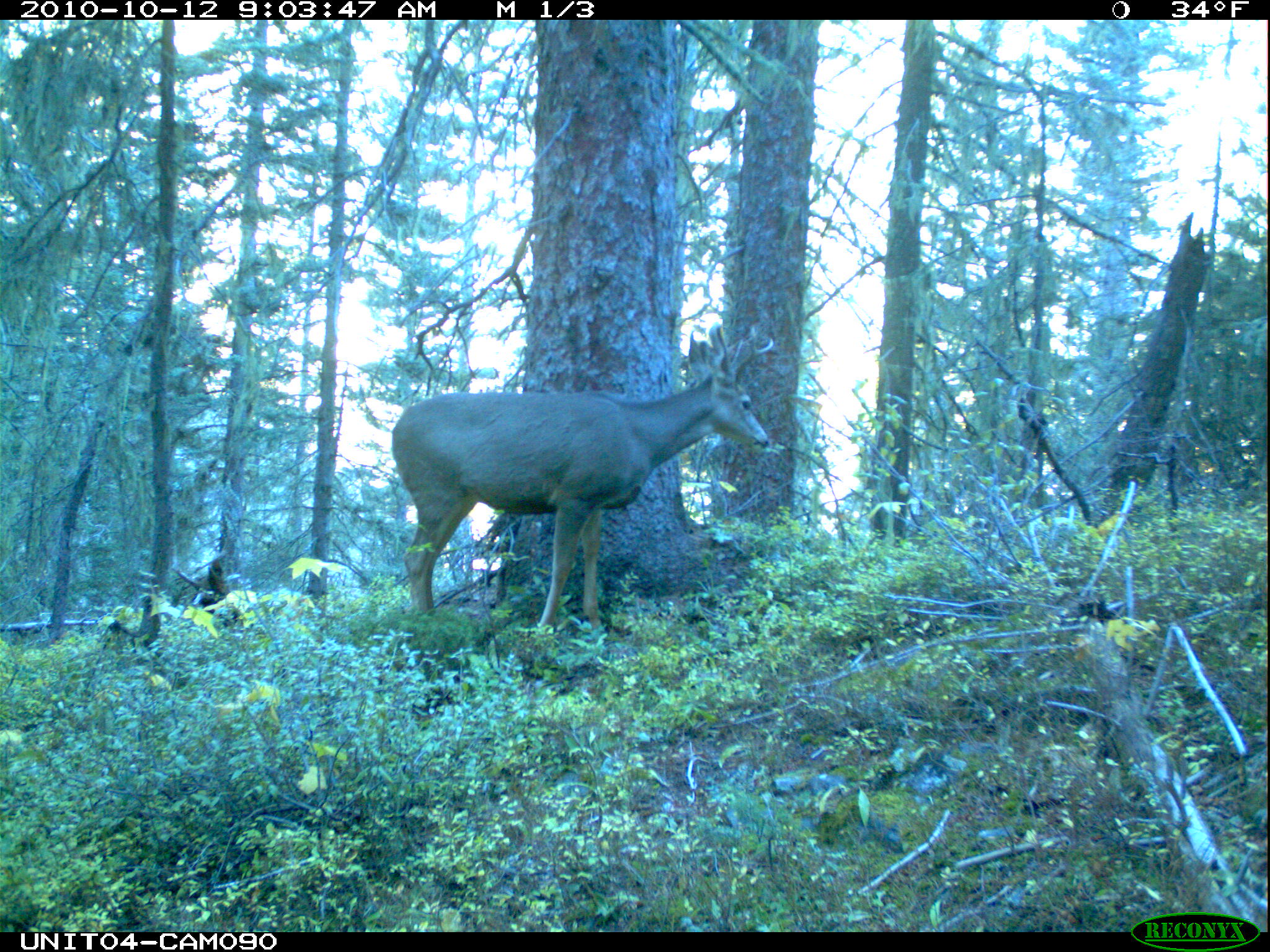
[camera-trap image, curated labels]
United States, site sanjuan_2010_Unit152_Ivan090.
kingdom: Animalia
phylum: Chordata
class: Mammalia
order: Artiodactyla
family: Cervidae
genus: Odocoileus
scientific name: Odocoileus hemionus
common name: mule deer